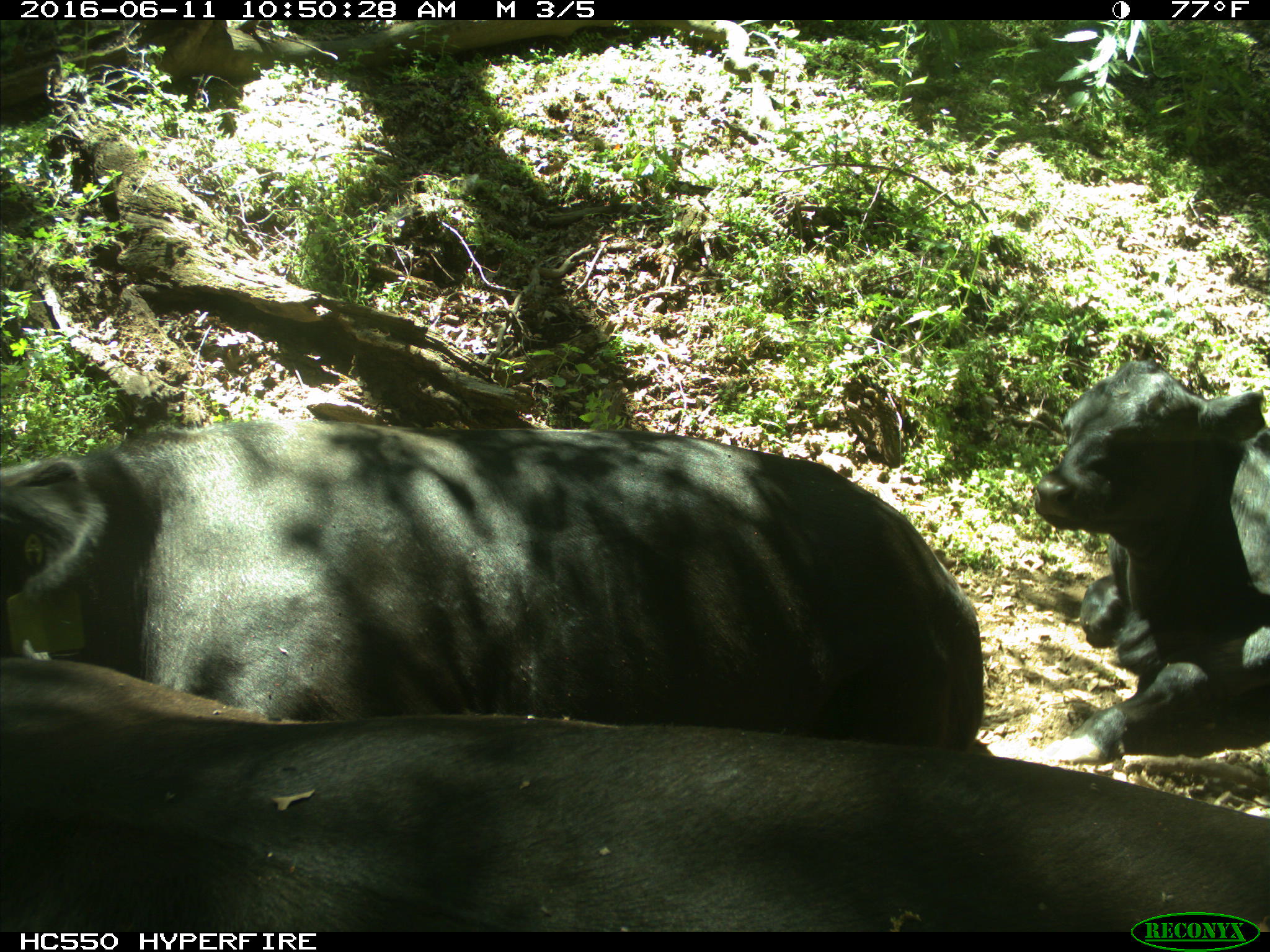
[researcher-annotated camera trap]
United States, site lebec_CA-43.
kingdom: Animalia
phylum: Chordata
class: Mammalia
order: Artiodactyla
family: Bovidae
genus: Bos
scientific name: Bos taurus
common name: domestic cow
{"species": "Bos taurus (domestic cow)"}